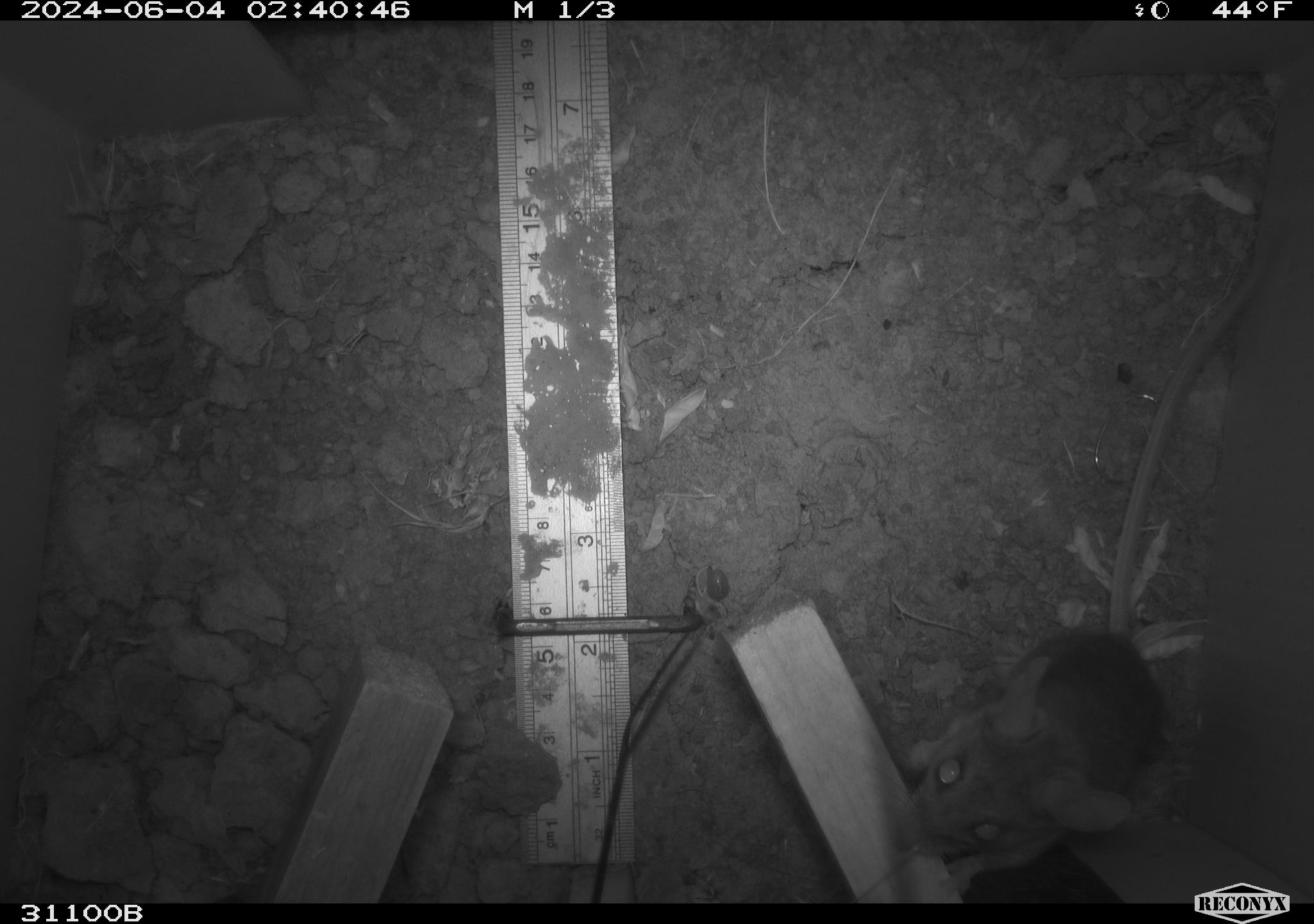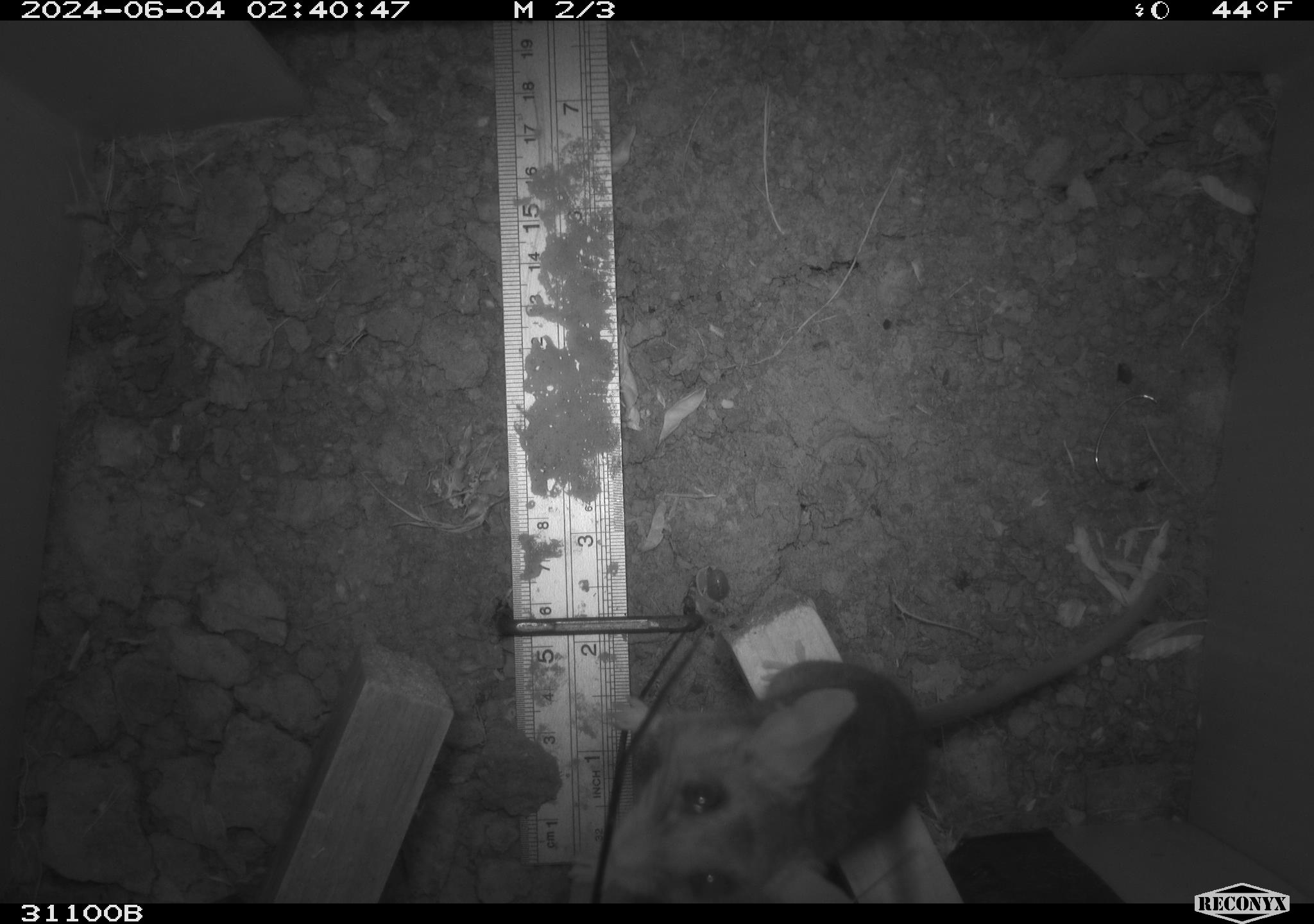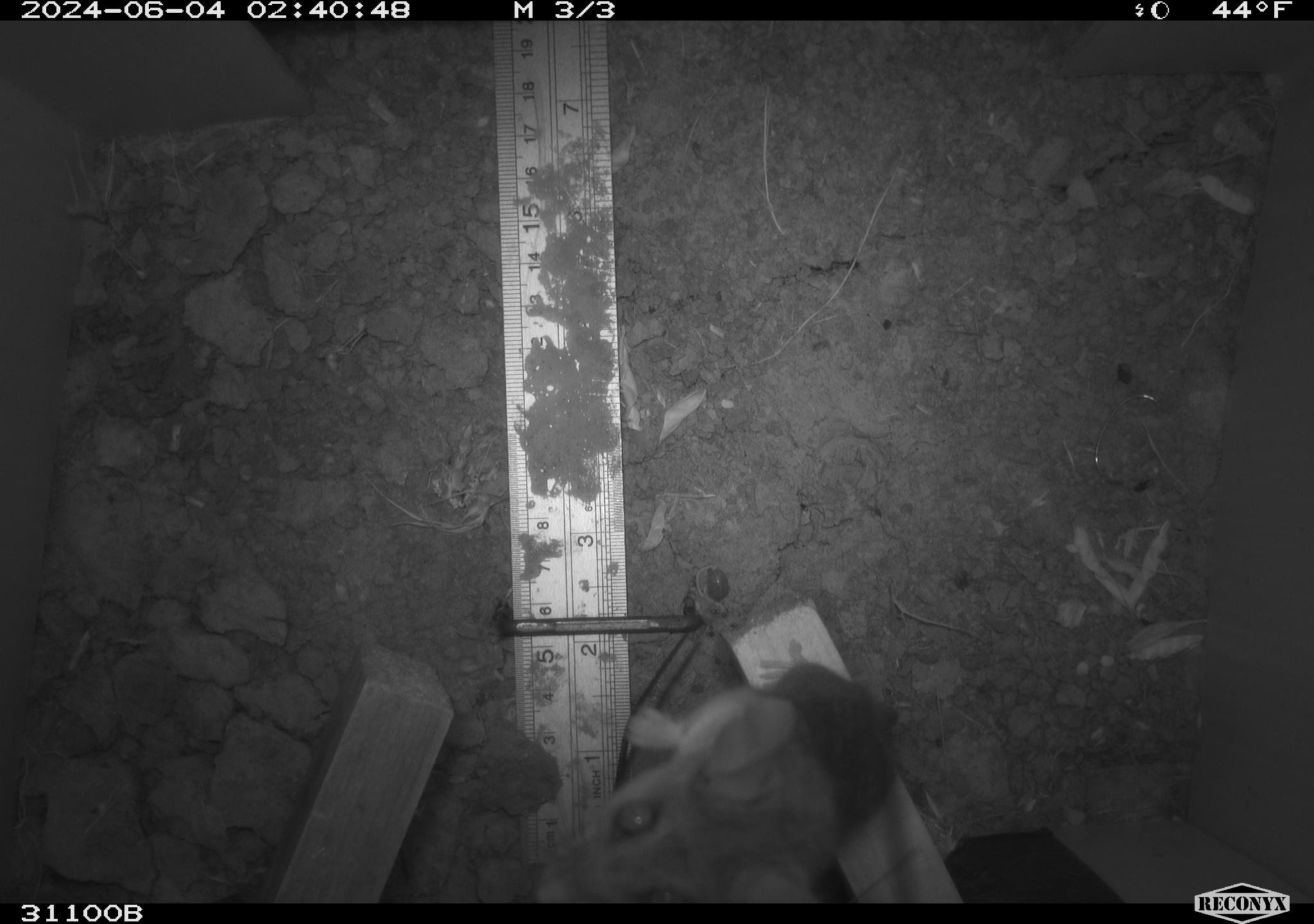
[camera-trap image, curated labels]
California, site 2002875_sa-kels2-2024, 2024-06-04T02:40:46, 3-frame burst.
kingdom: Animalia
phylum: Chordata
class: Mammalia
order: Rodentia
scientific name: Rodentia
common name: rodent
Rodent (Rodentia).